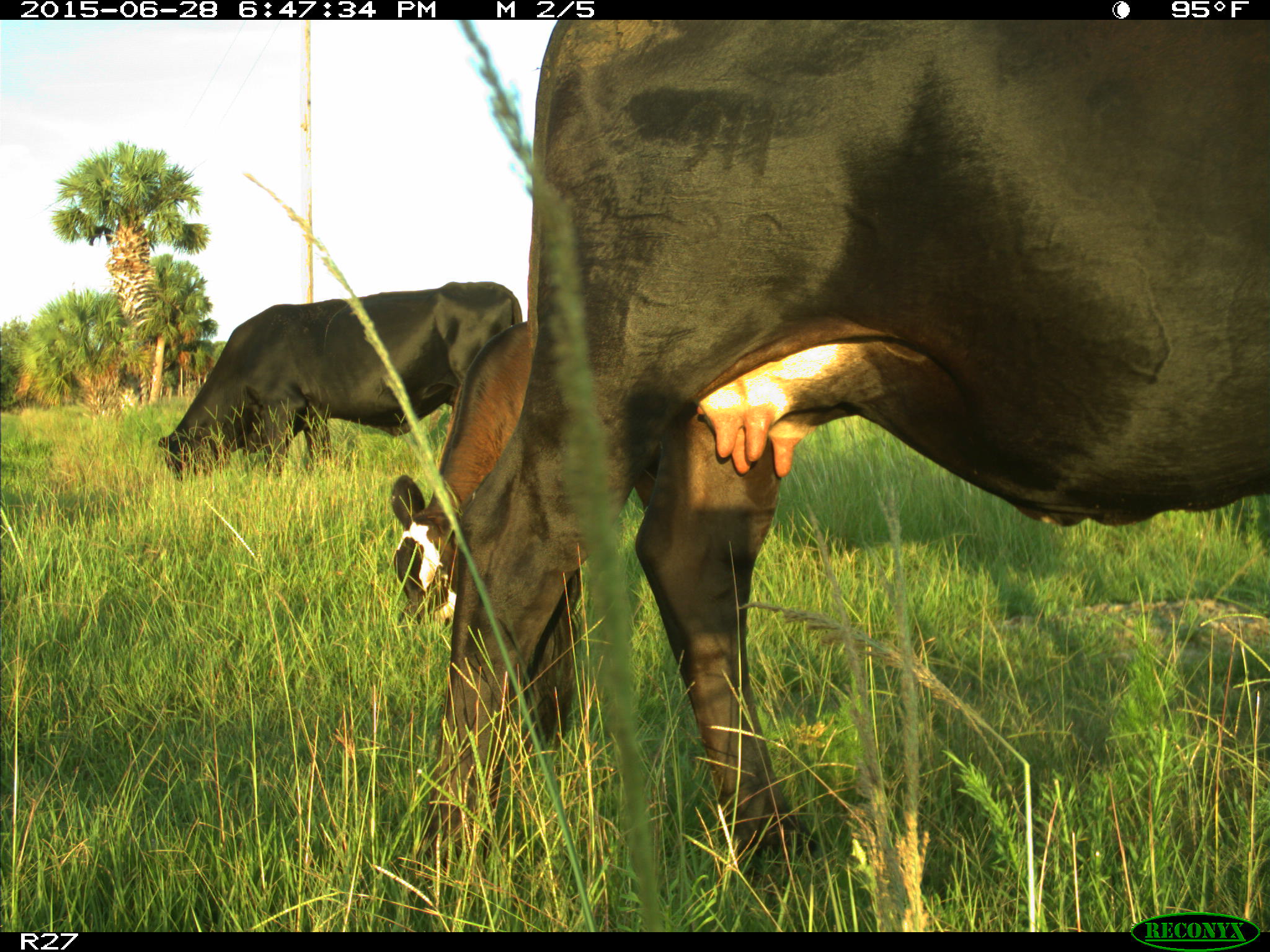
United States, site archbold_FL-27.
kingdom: Animalia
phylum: Chordata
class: Mammalia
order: Artiodactyla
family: Bovidae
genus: Bos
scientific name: Bos taurus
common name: domestic cow